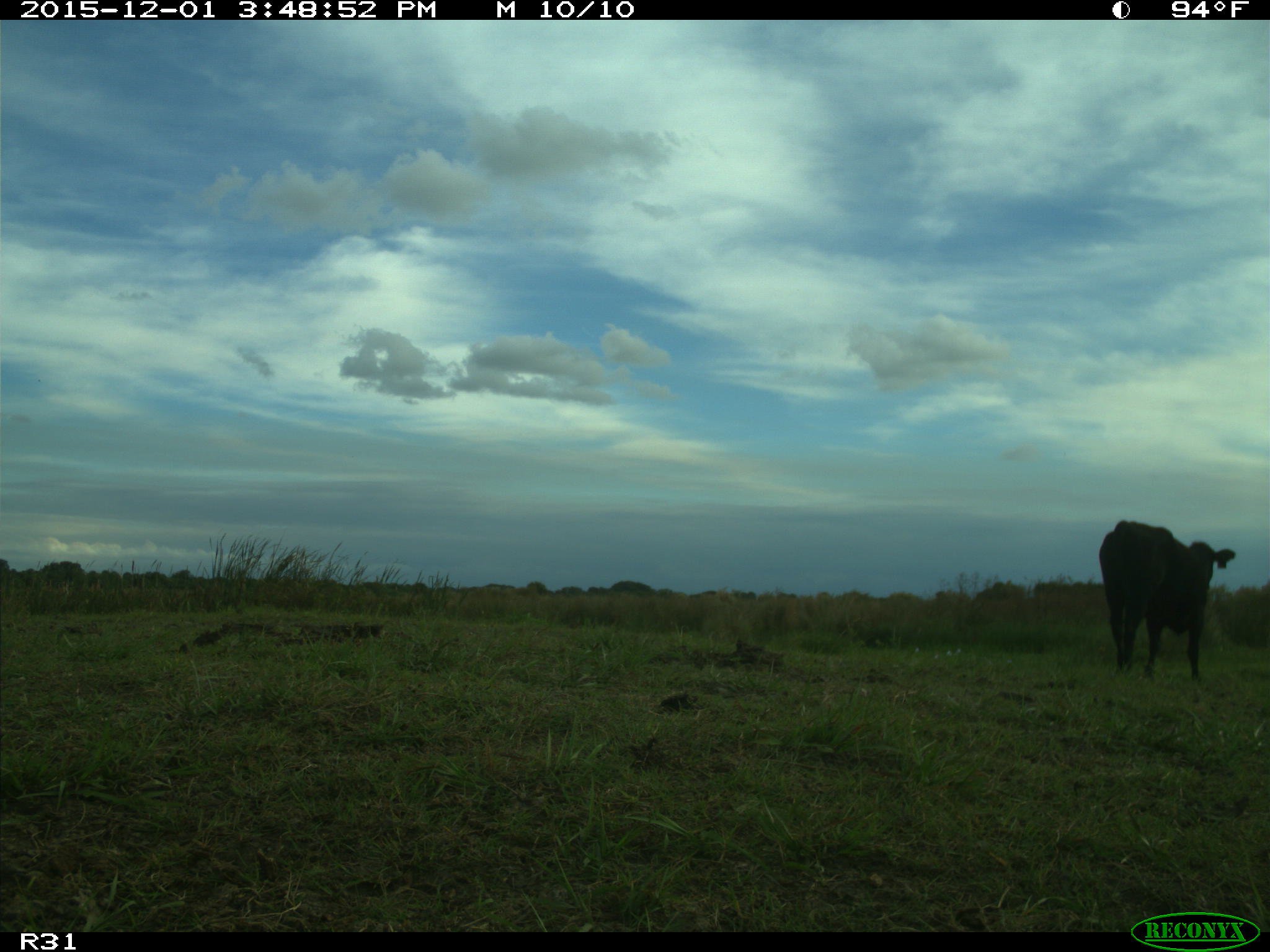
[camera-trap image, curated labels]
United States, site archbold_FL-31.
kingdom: Animalia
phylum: Chordata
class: Mammalia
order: Artiodactyla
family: Bovidae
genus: Bos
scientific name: Bos taurus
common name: domestic cow